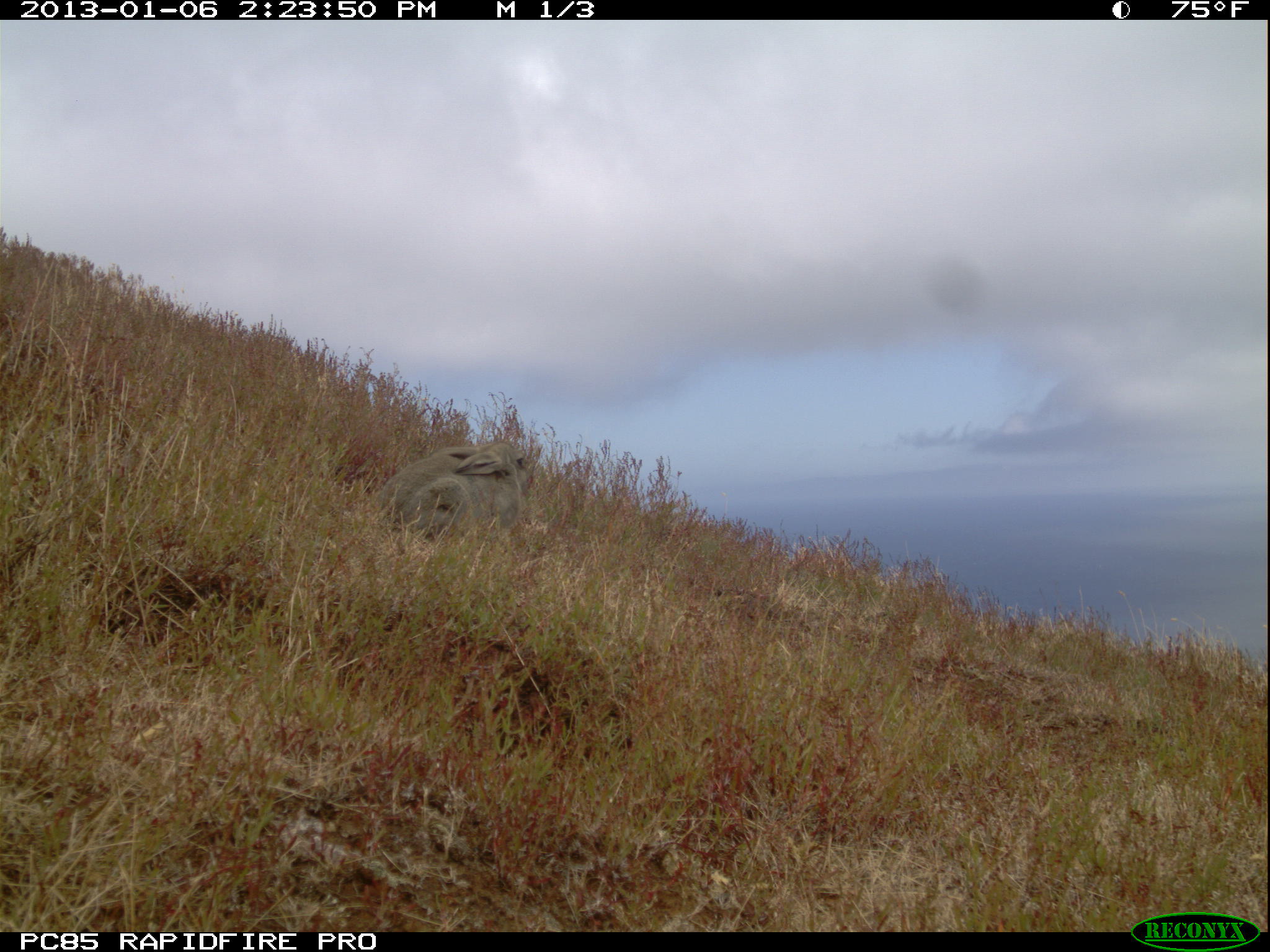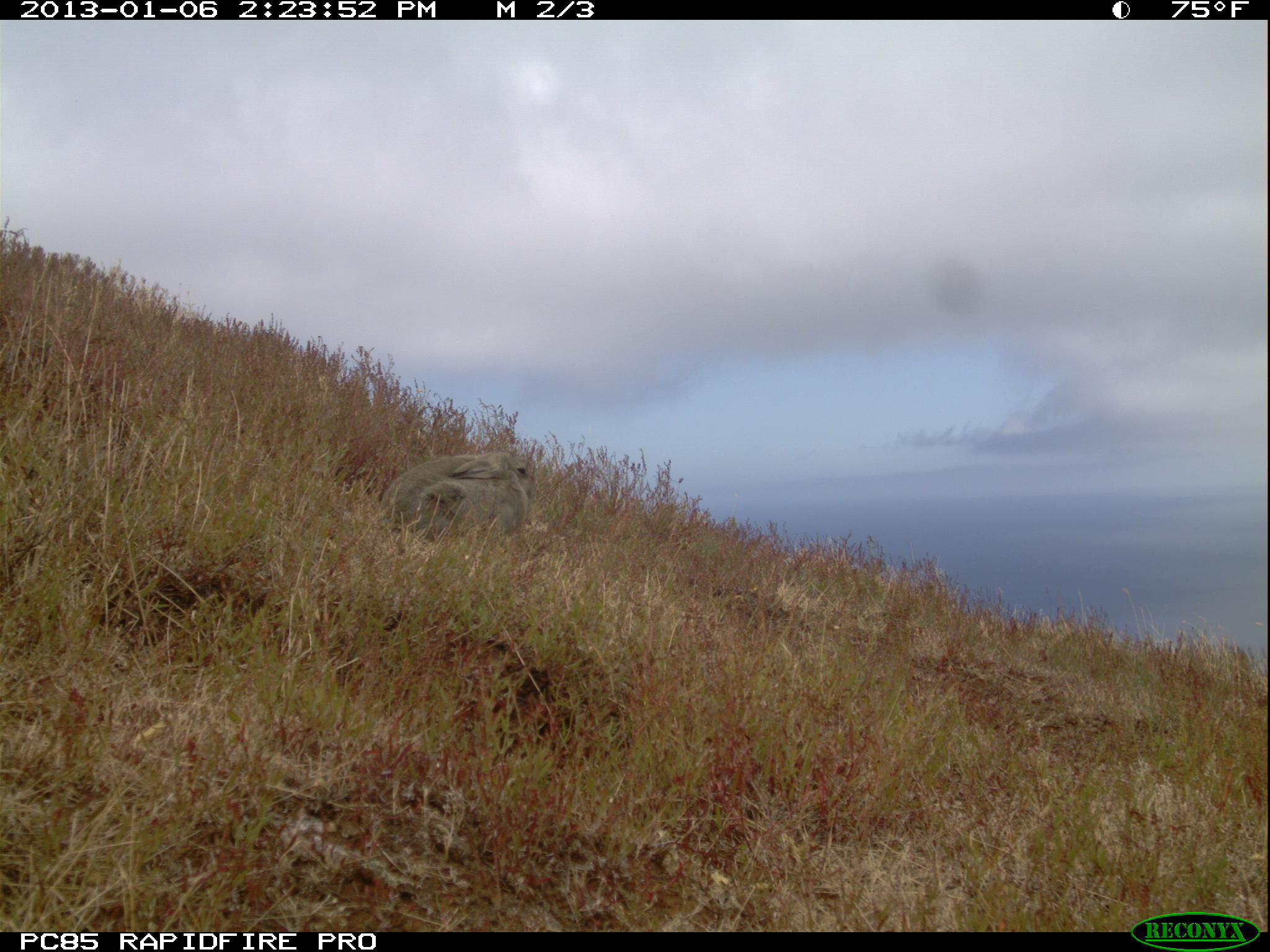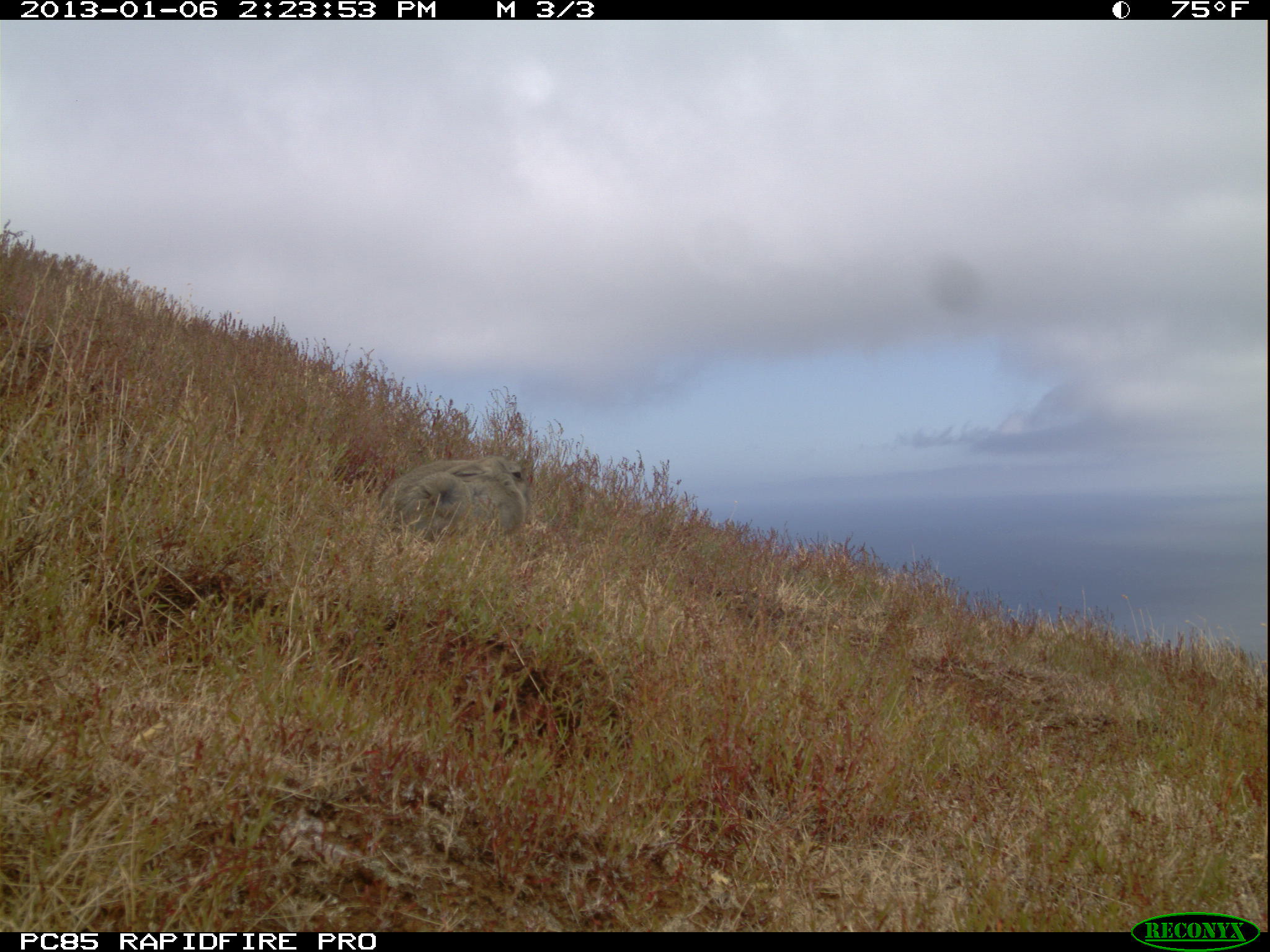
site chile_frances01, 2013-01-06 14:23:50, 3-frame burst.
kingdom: Animalia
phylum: Chordata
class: Mammalia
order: Lagomorpha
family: Leporidae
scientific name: Leporidae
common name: rabbits and hares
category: rabbit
Rabbit (rabbits and hares) (Leporidae).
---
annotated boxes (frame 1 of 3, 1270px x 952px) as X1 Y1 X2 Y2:
rabbit: 364 431 535 555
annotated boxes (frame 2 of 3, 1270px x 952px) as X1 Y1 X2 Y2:
rabbit: 370 447 538 553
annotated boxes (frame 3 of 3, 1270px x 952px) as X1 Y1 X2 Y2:
rabbit: 371 446 534 554